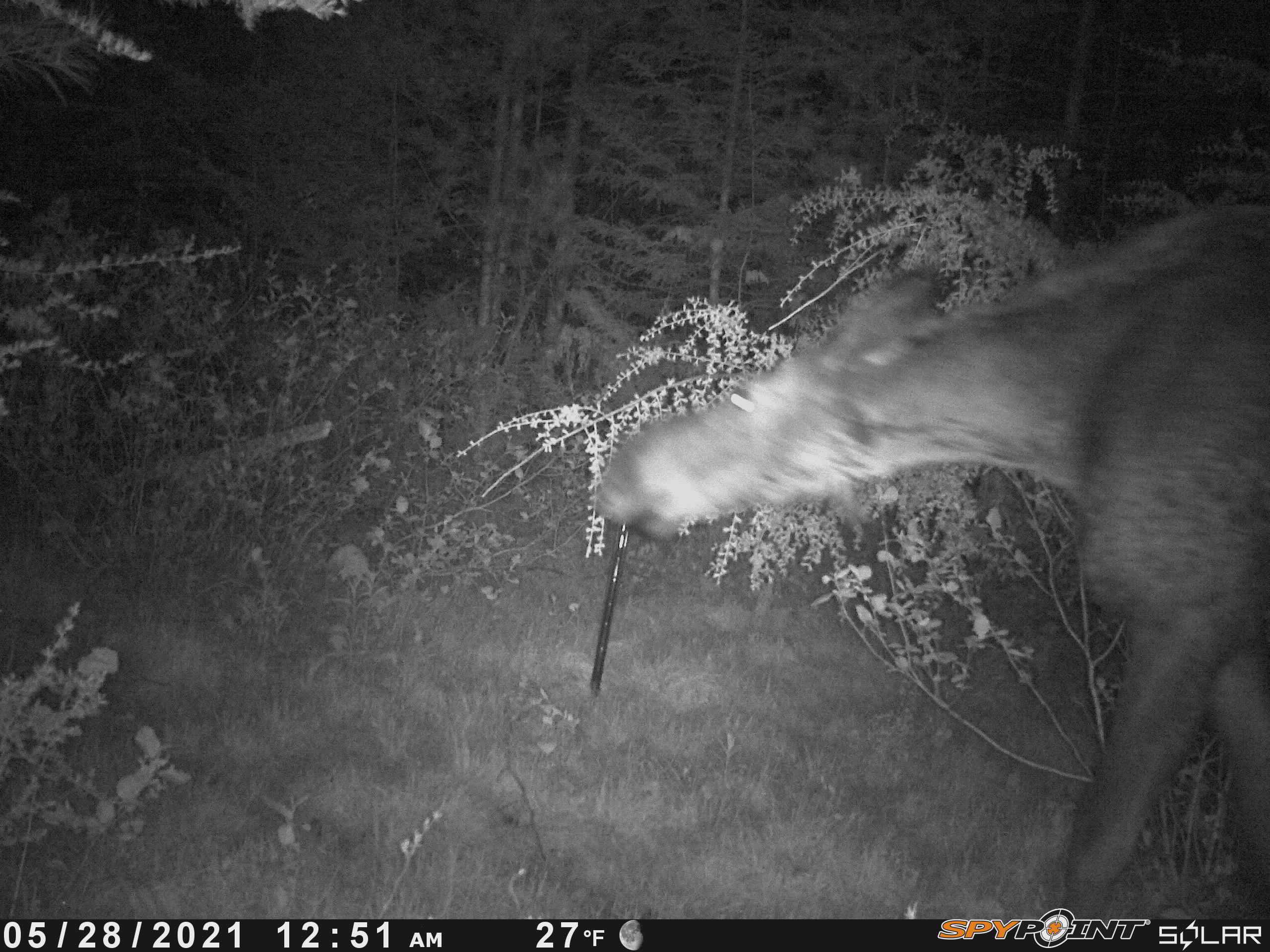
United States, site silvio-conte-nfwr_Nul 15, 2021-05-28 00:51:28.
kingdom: Animalia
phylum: Chordata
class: Mammalia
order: Artiodactyla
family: Cervidae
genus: Alces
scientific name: Alces alces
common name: moose